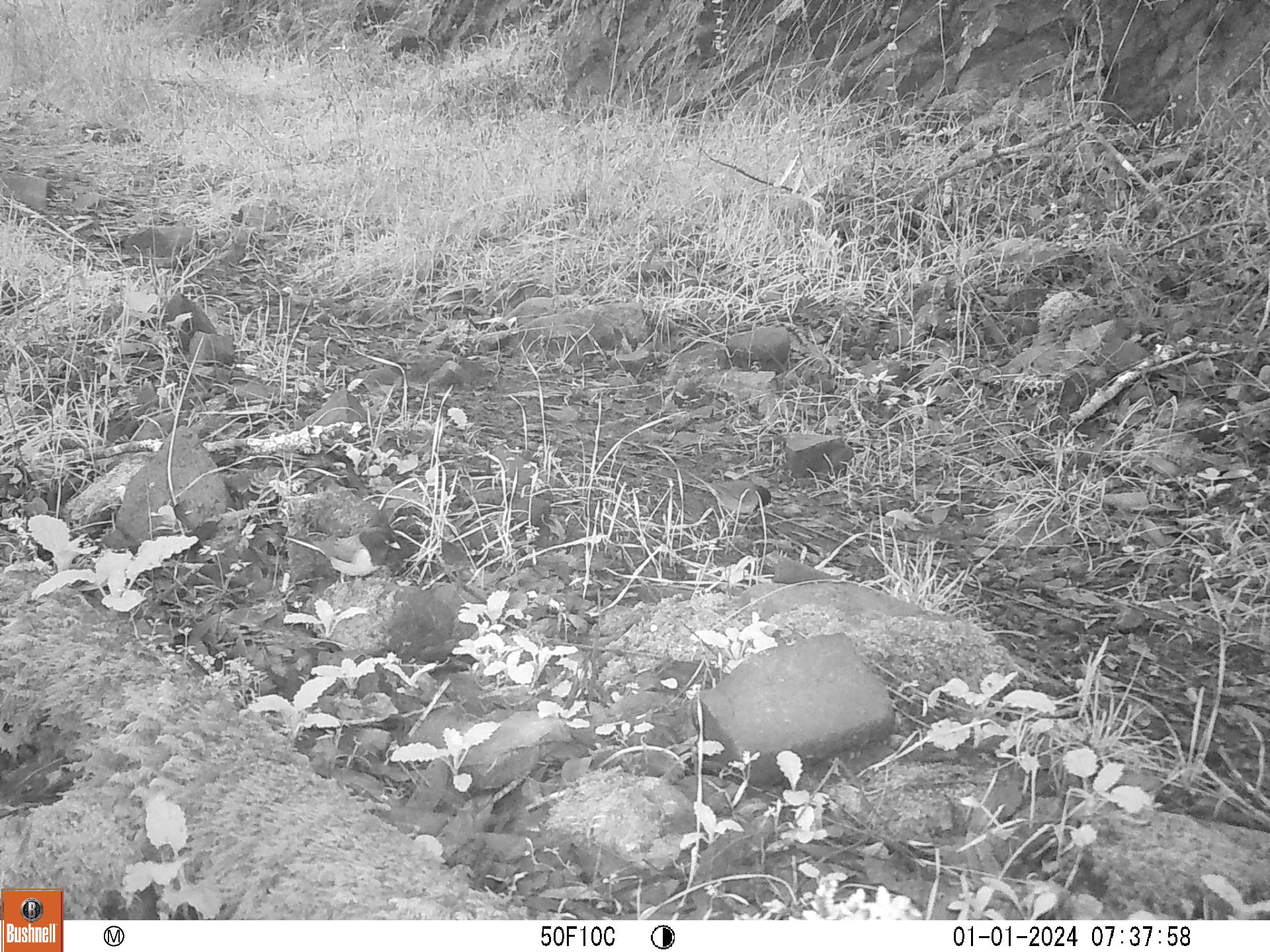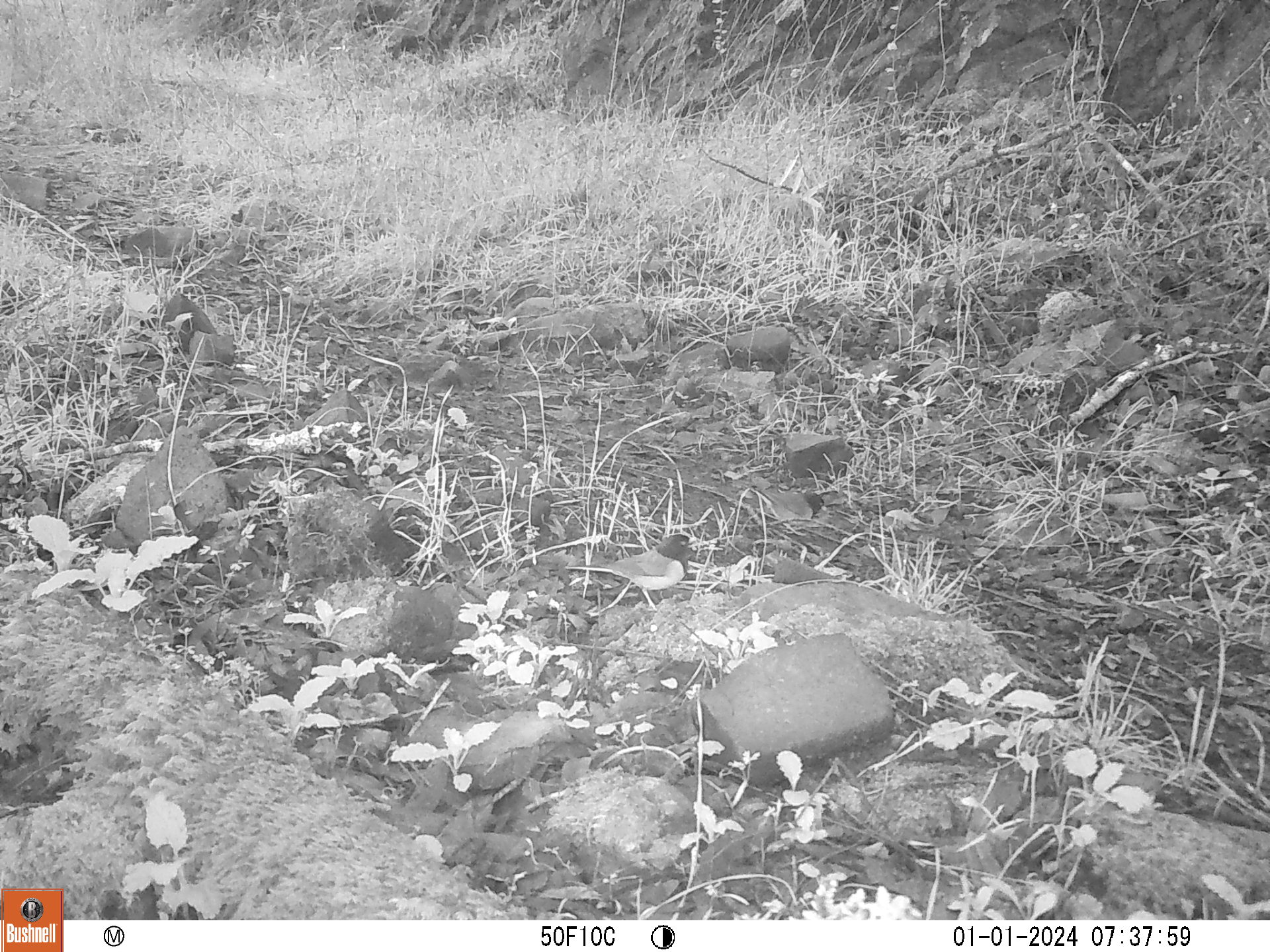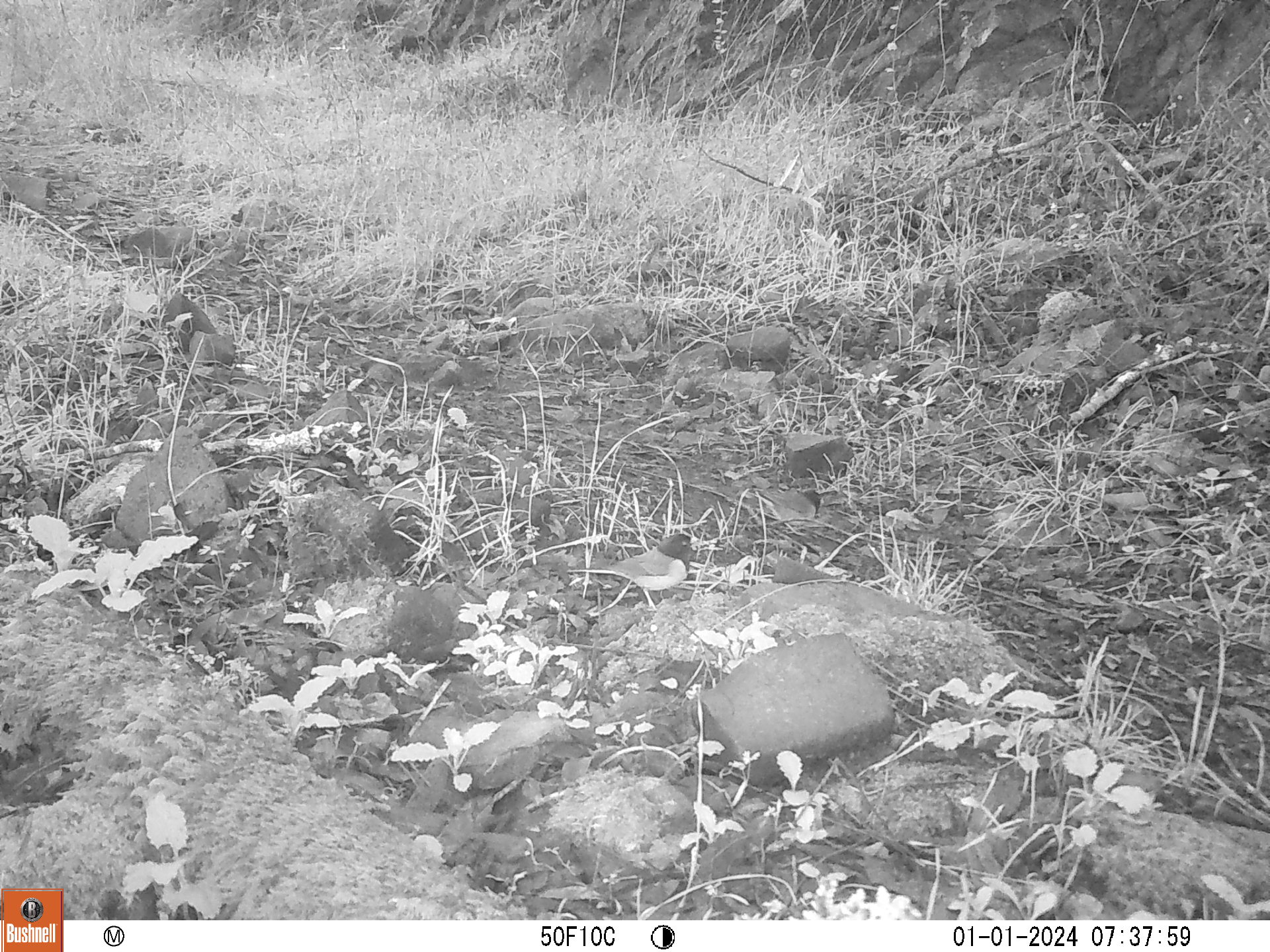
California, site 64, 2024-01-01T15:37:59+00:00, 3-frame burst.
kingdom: Animalia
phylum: Chordata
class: Aves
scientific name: Aves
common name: bird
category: unknown bird